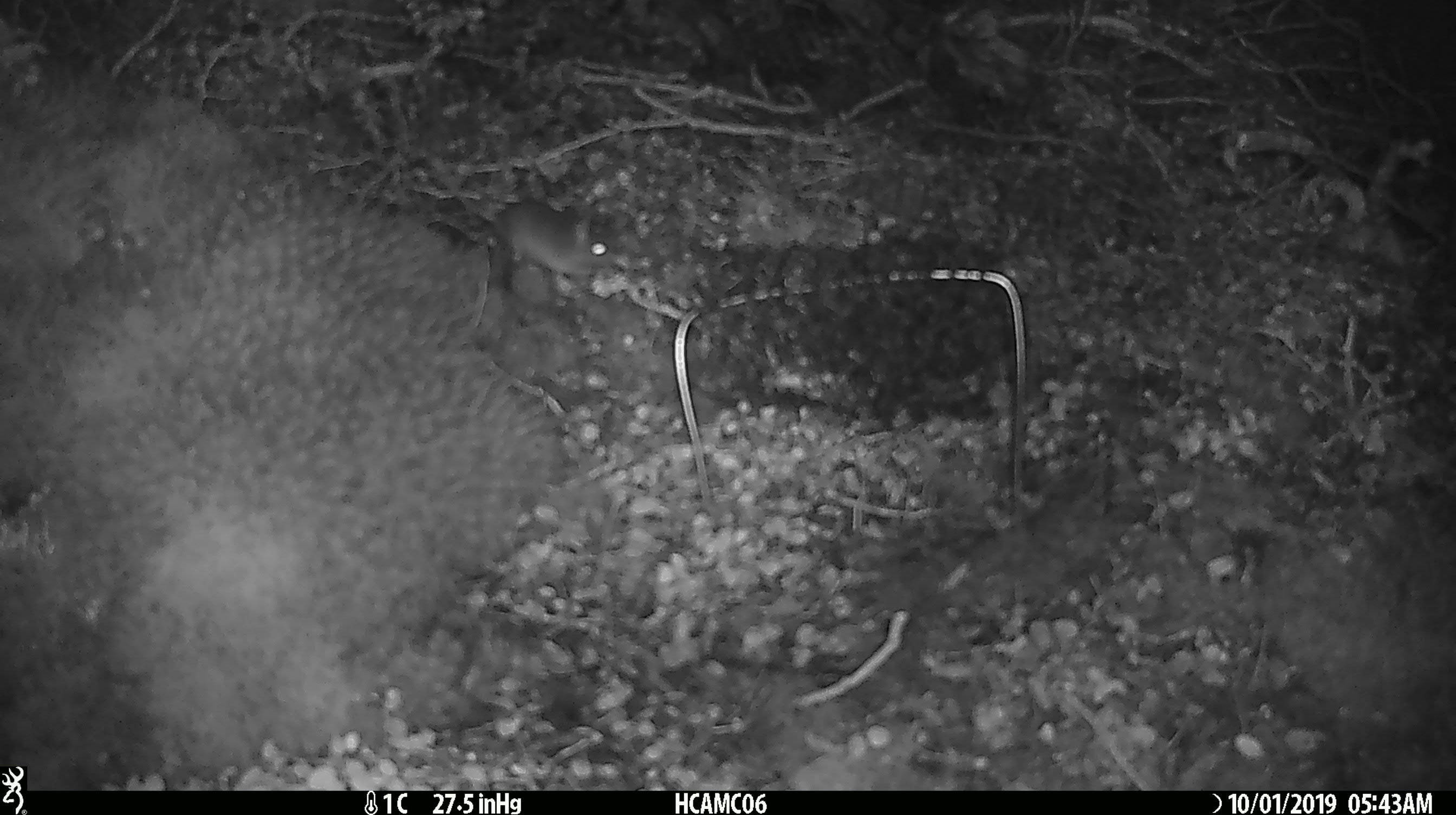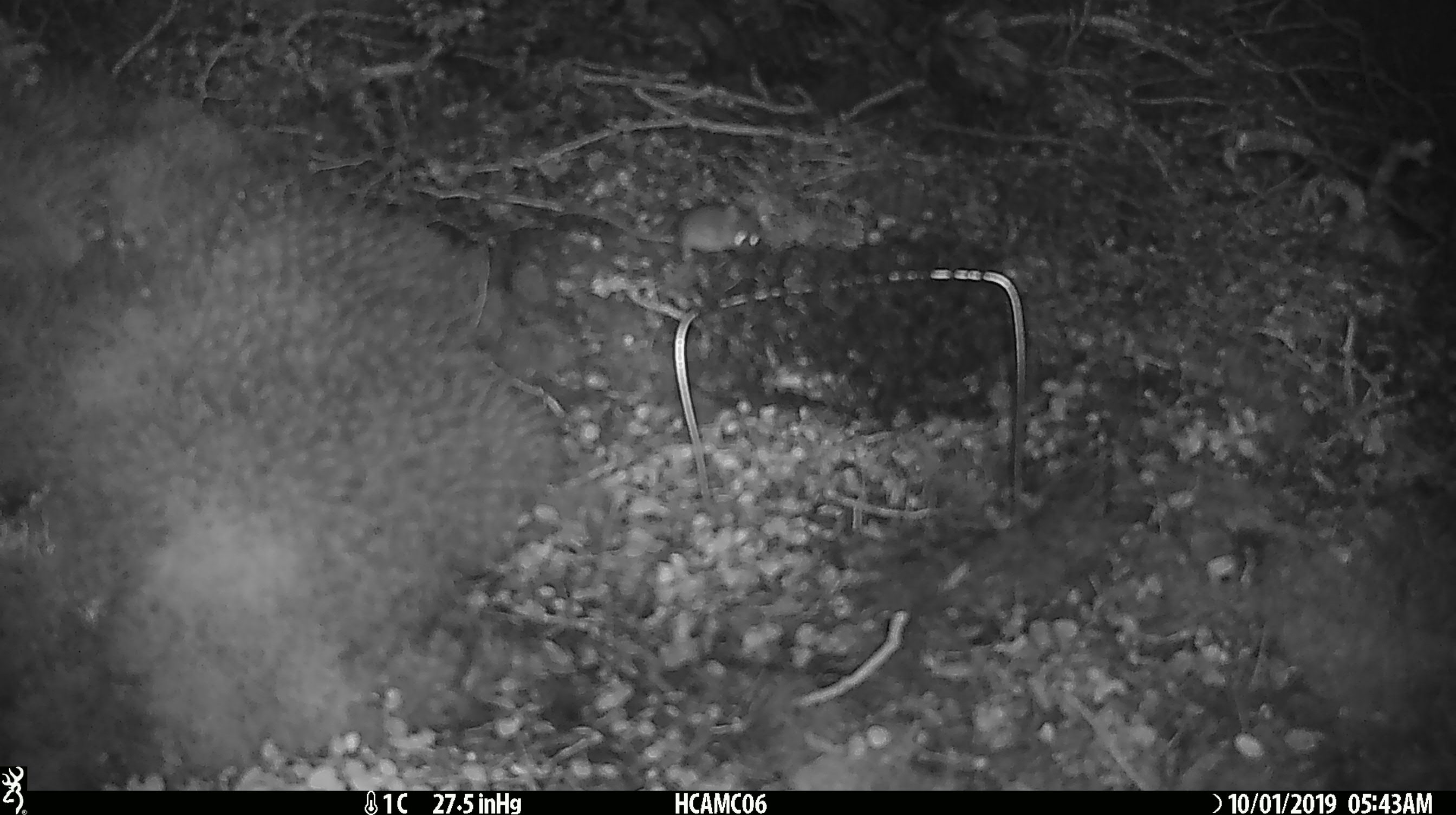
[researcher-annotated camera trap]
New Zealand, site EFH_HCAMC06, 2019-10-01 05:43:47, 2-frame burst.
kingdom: Animalia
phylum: Chordata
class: Mammalia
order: Rodentia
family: Muridae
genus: Mus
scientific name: Mus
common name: mouse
Mouse (Mus).